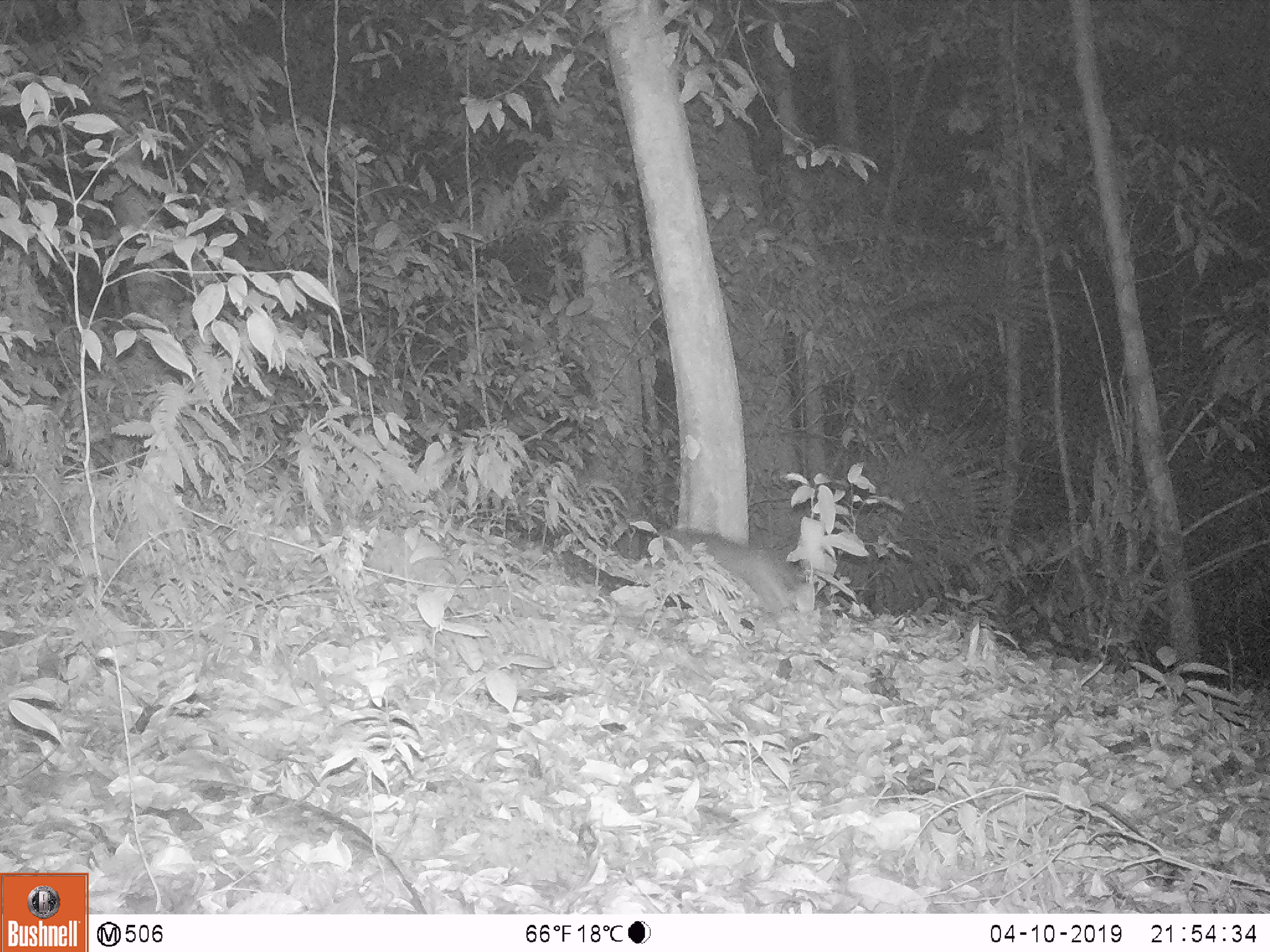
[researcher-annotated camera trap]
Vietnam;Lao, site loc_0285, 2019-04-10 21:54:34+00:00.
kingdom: Animalia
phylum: Chordata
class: Mammalia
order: Carnivora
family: Mustelidae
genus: Melogale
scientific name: Melogale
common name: ferret badger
Ferret badger (Melogale). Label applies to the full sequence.